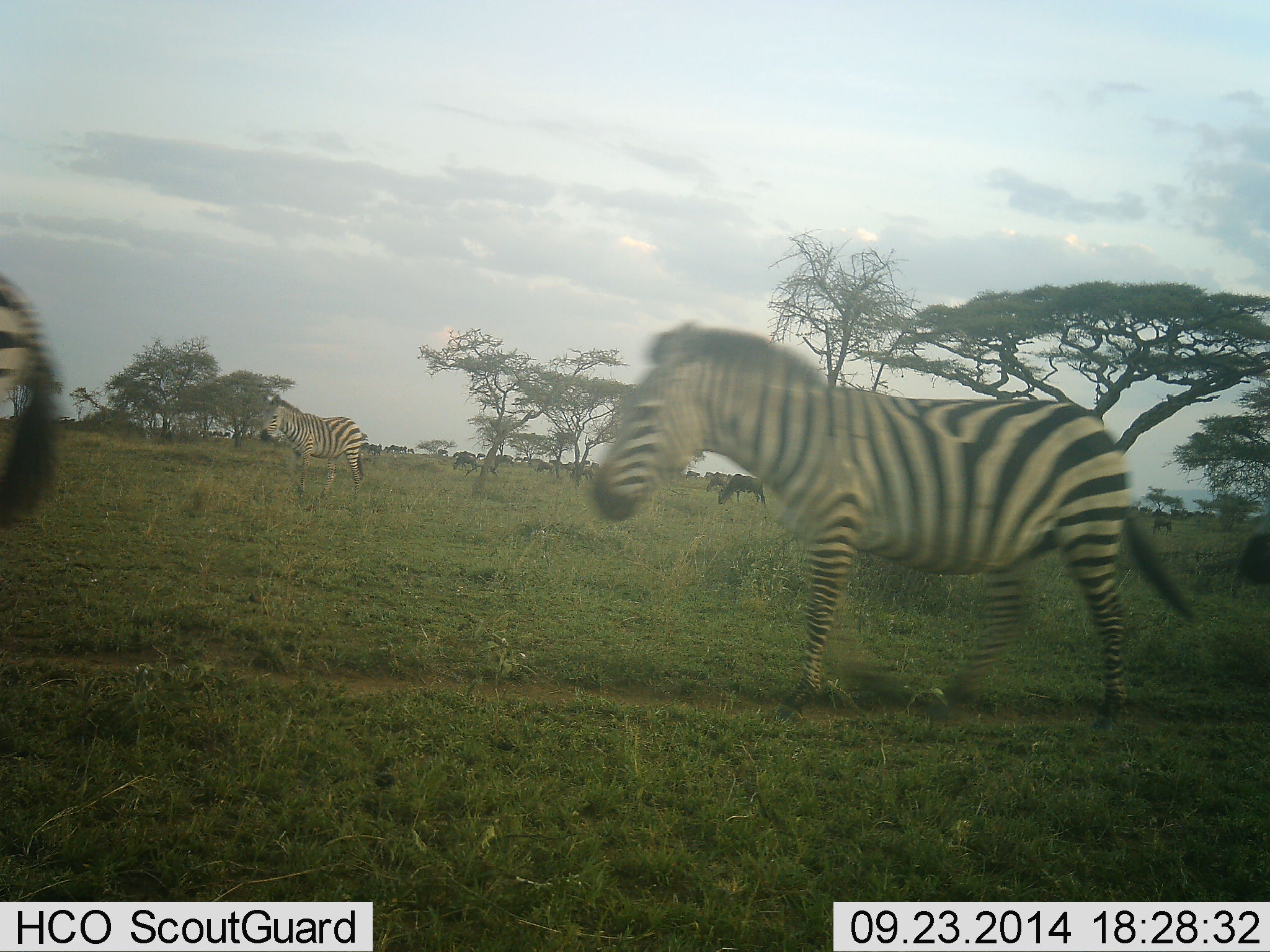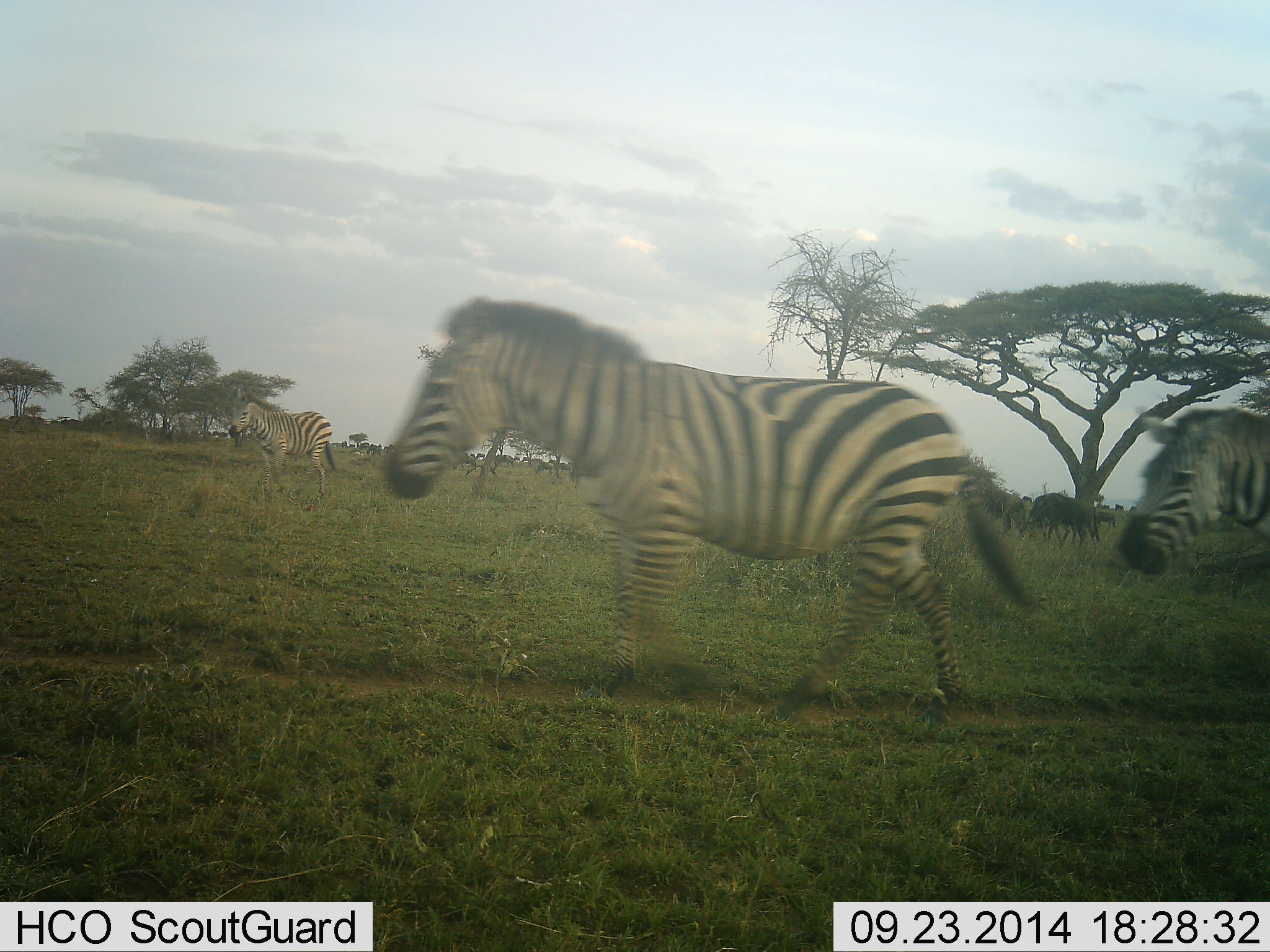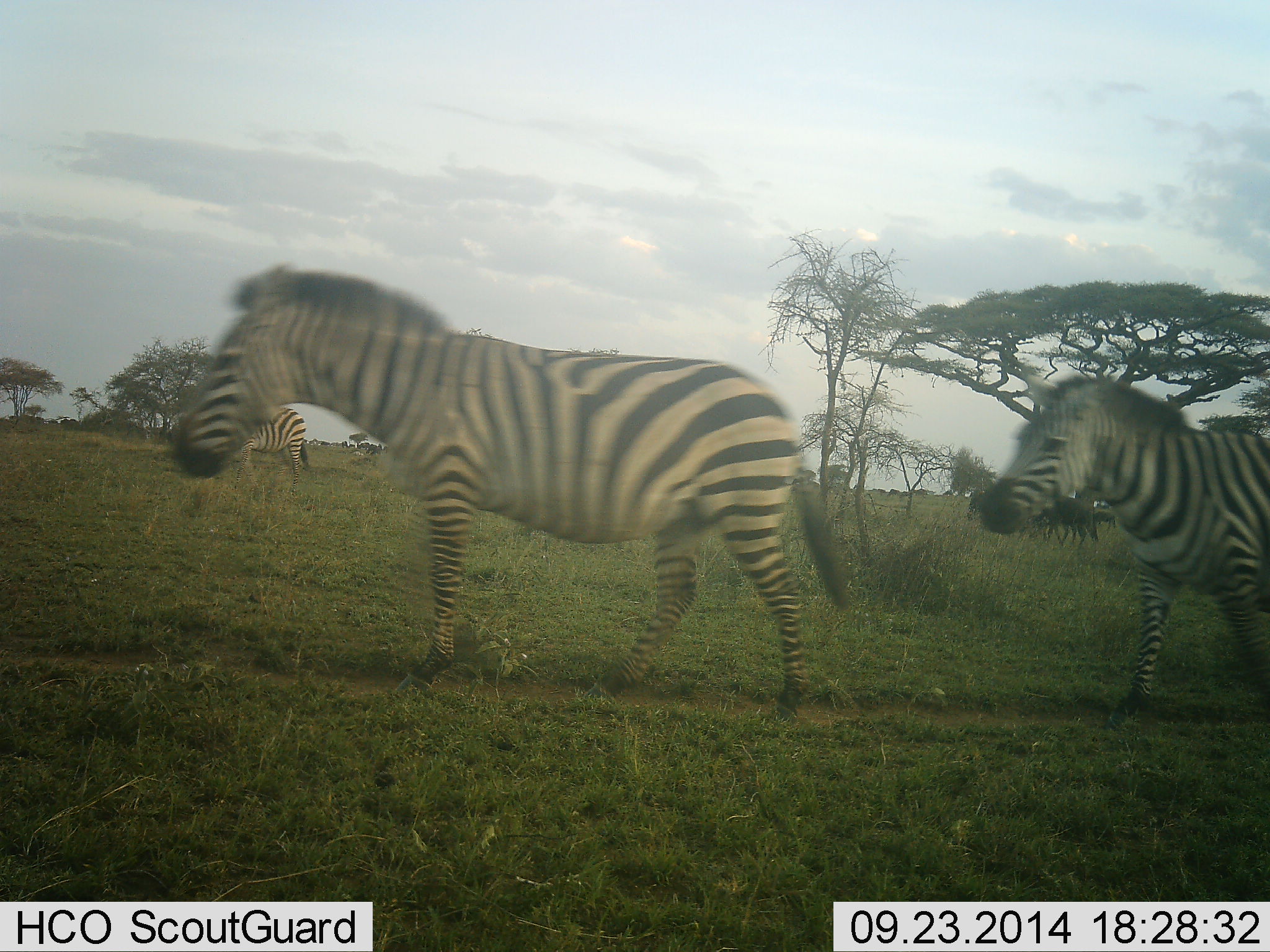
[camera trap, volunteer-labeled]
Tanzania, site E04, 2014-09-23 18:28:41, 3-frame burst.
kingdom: Animalia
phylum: Chordata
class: Mammalia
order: Perissodactyla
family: Equidae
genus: Equus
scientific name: Equus quagga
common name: plains zebra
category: zebra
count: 4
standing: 6%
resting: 0%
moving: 100%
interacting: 0%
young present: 0%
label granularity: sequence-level